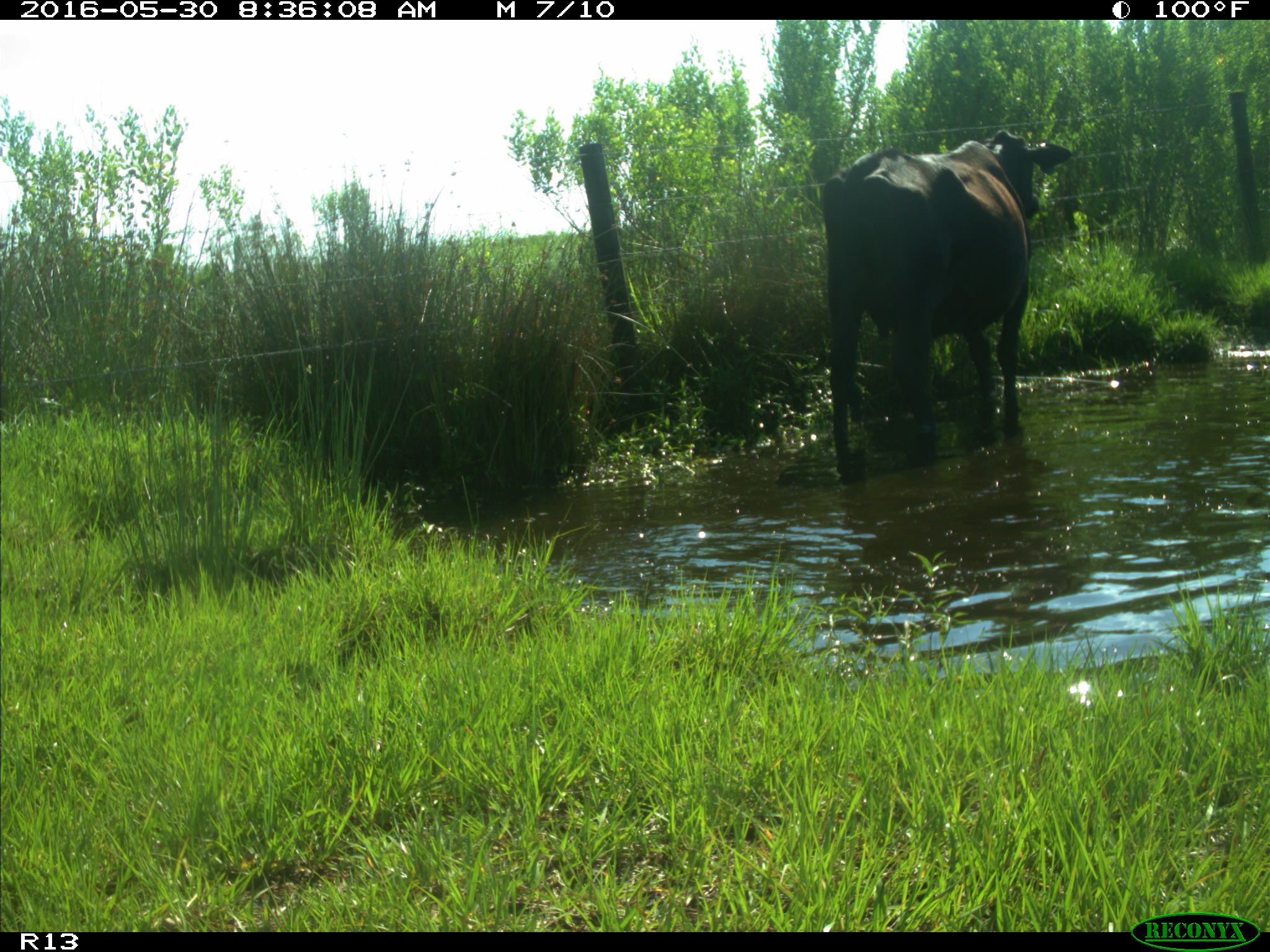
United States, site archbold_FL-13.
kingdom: Animalia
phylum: Chordata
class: Mammalia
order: Artiodactyla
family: Bovidae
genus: Bos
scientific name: Bos taurus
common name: domestic cow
Bos taurus (domestic cow).